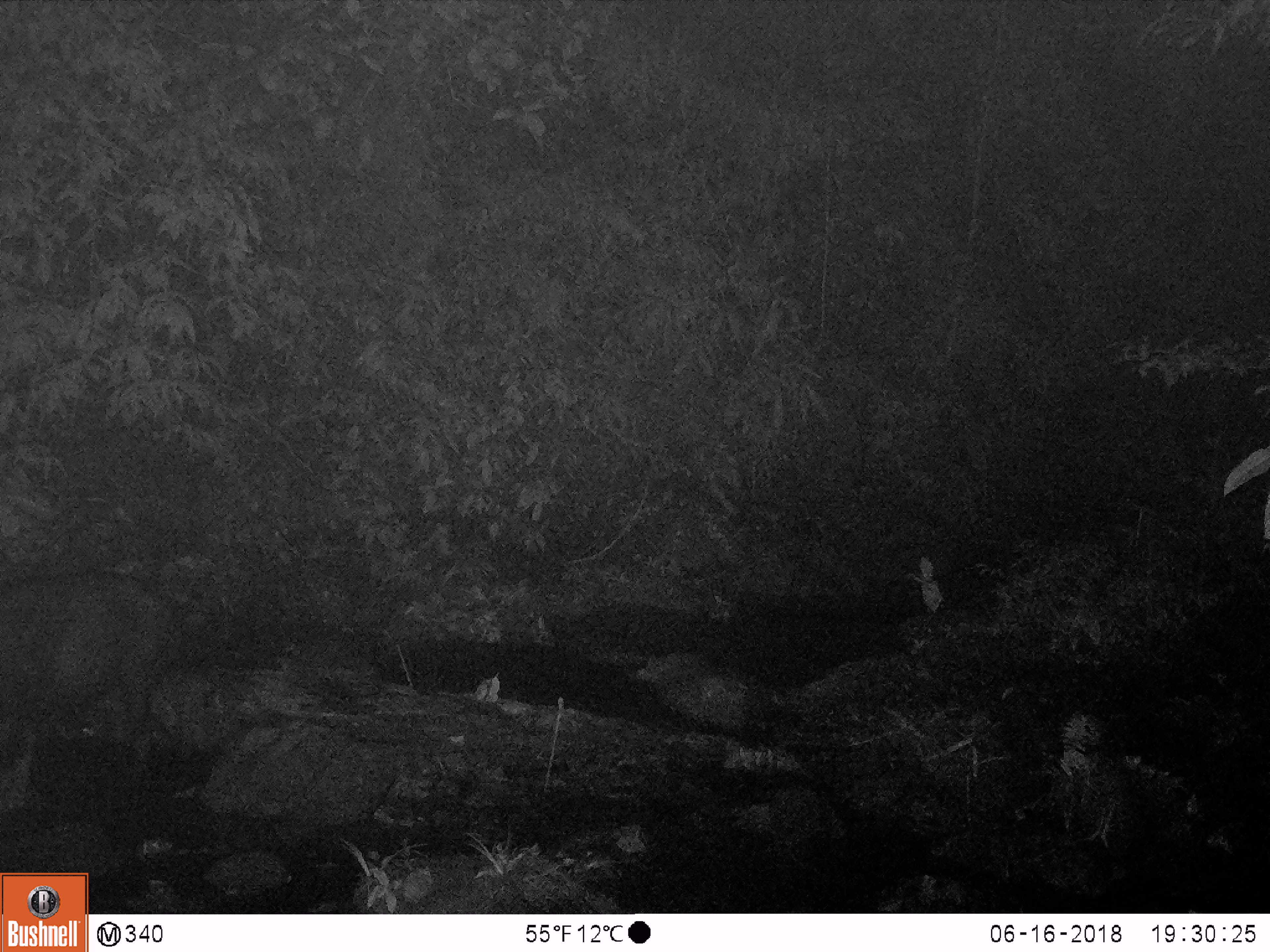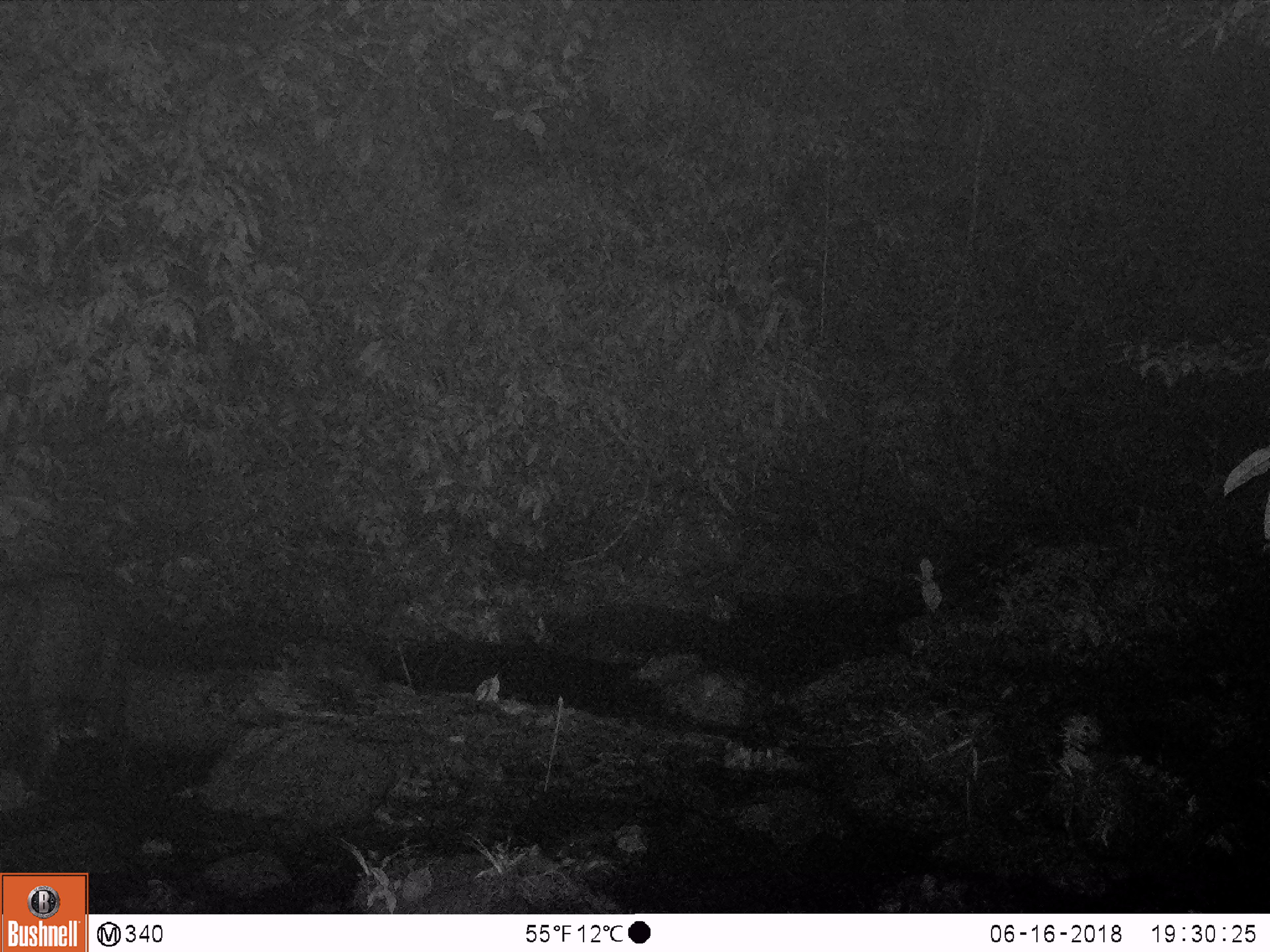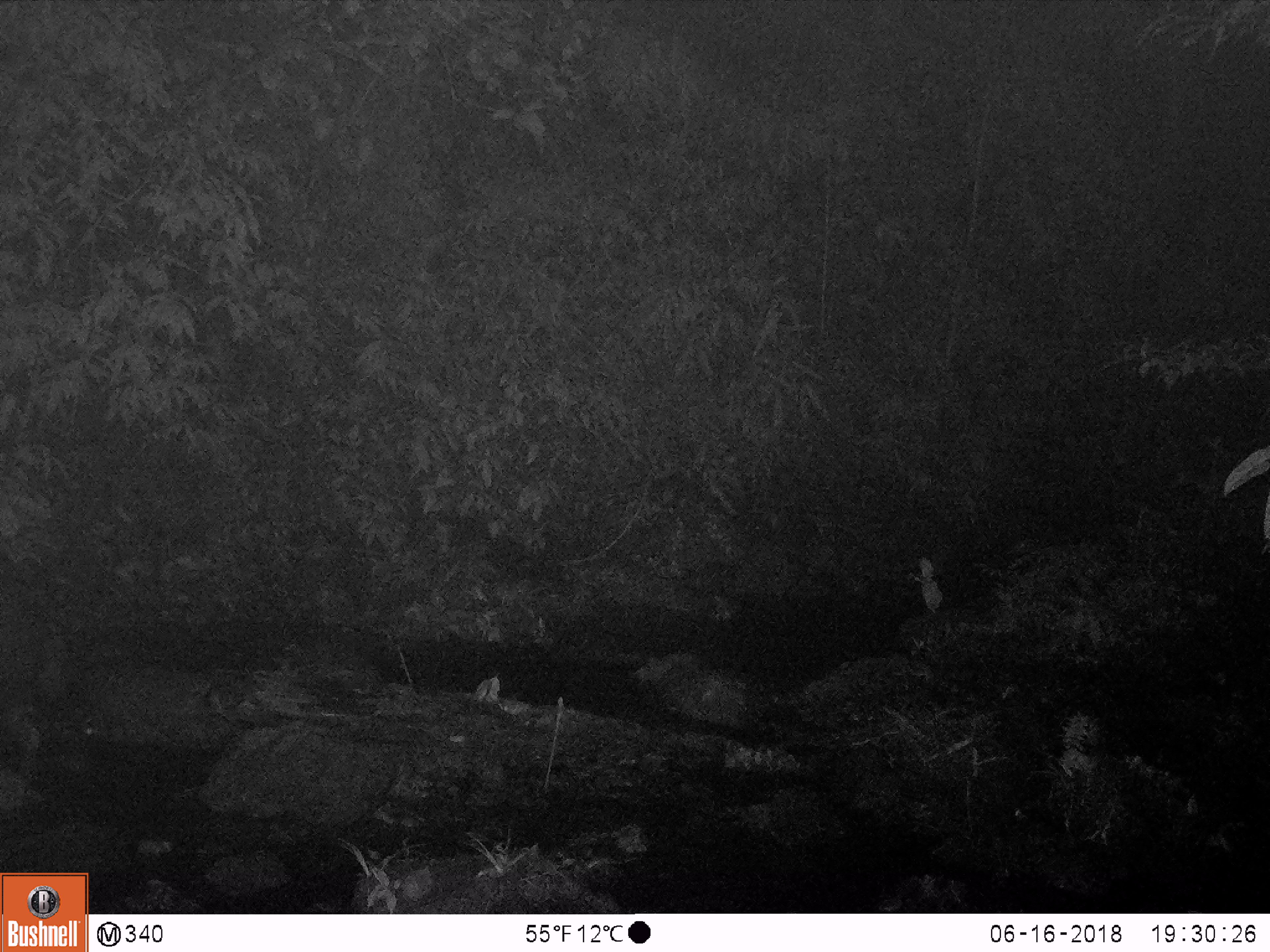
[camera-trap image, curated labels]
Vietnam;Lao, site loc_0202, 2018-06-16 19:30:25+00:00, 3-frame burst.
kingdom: Animalia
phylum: Chordata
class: Mammalia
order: Artiodactyla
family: Bovidae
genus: Capricornis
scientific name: Capricornis sumatraensis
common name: chinese serow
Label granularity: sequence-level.